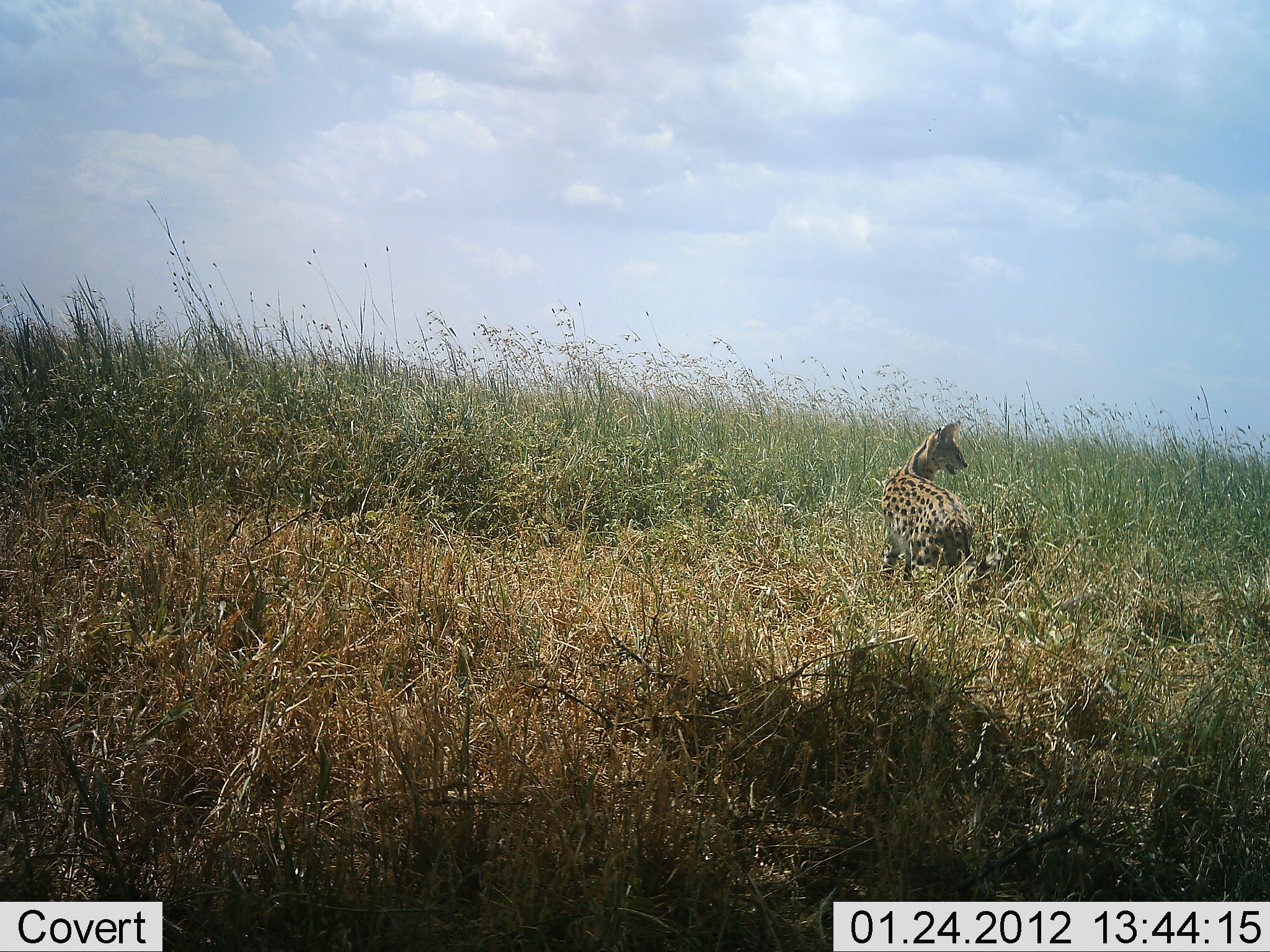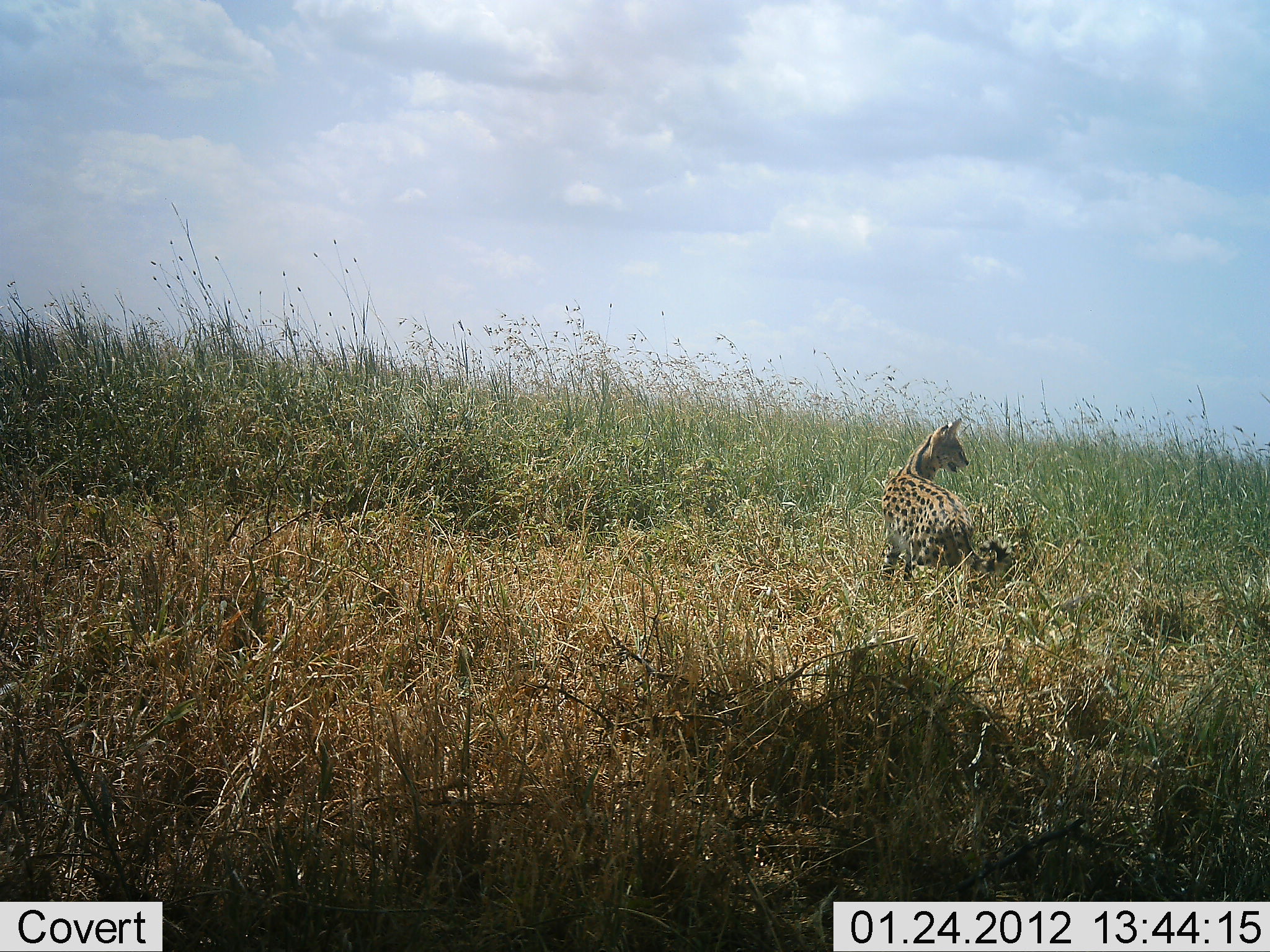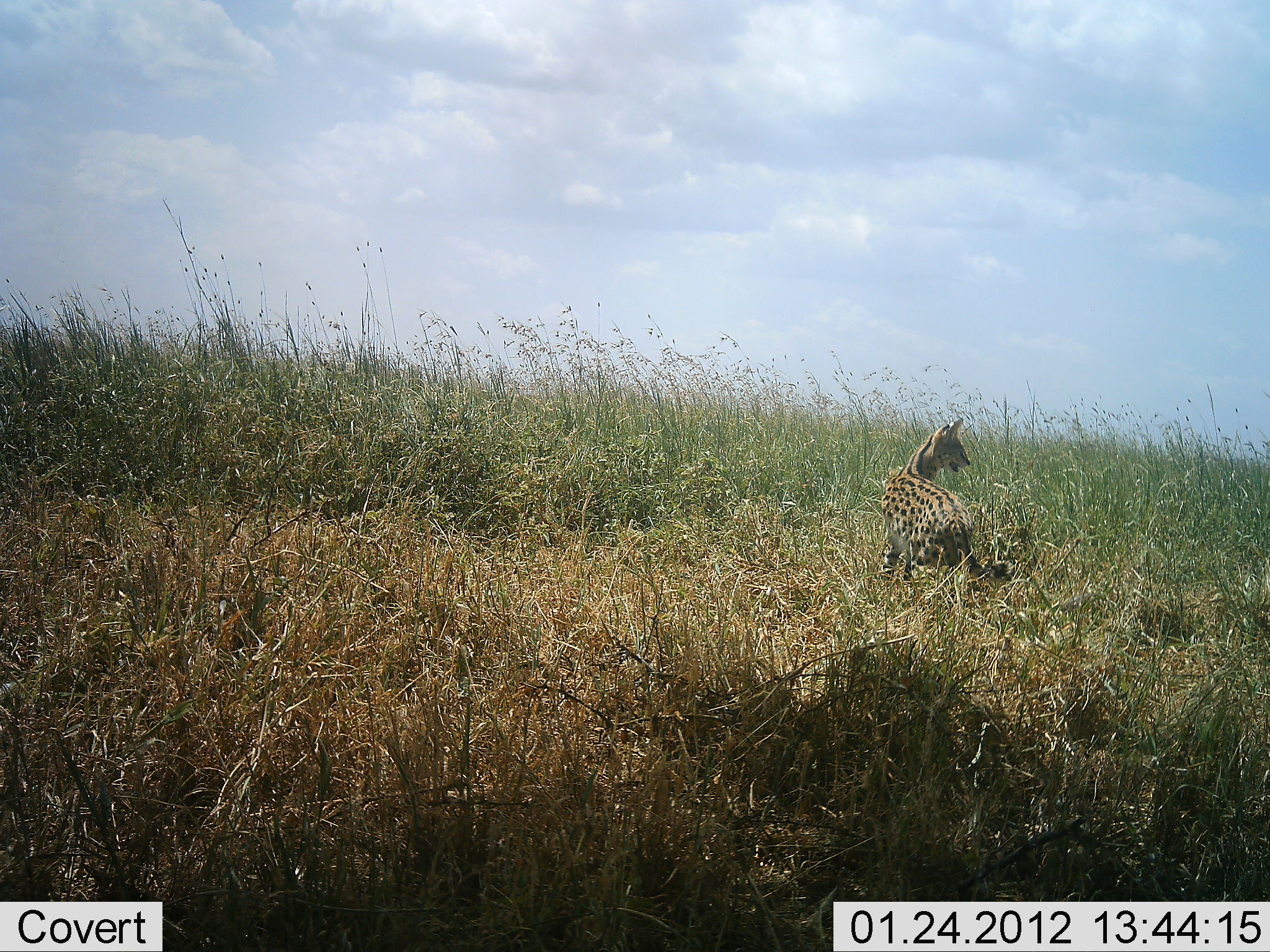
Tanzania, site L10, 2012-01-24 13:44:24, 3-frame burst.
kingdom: Animalia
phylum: Chordata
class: Mammalia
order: Carnivora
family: Felidae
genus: Leptailurus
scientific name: Leptailurus serval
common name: serval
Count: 1.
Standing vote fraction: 88%.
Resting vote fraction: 4%.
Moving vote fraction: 8%.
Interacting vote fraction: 0%.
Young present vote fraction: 8%.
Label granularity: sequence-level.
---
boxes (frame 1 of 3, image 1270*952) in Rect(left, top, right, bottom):
animal: Rect(882, 418, 980, 587)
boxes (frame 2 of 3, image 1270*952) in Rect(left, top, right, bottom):
animal: Rect(878, 417, 1015, 596)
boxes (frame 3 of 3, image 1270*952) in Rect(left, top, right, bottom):
animal: Rect(877, 418, 1014, 595)